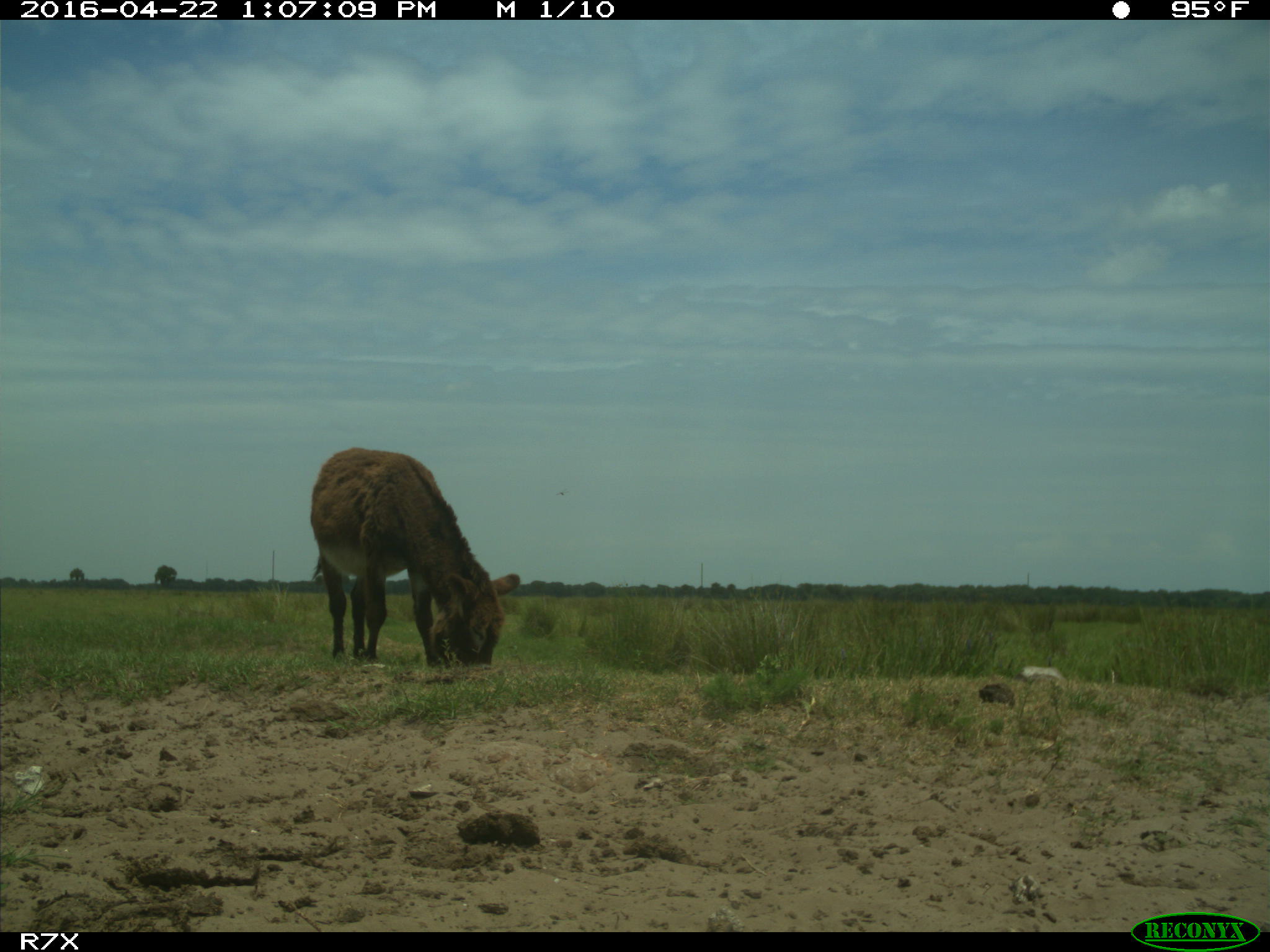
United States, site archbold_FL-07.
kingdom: Animalia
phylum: Chordata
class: Mammalia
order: Artiodactyla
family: Bovidae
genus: Bos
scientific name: Bos taurus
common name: domestic cow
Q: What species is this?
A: Bos taurus (domestic cow).